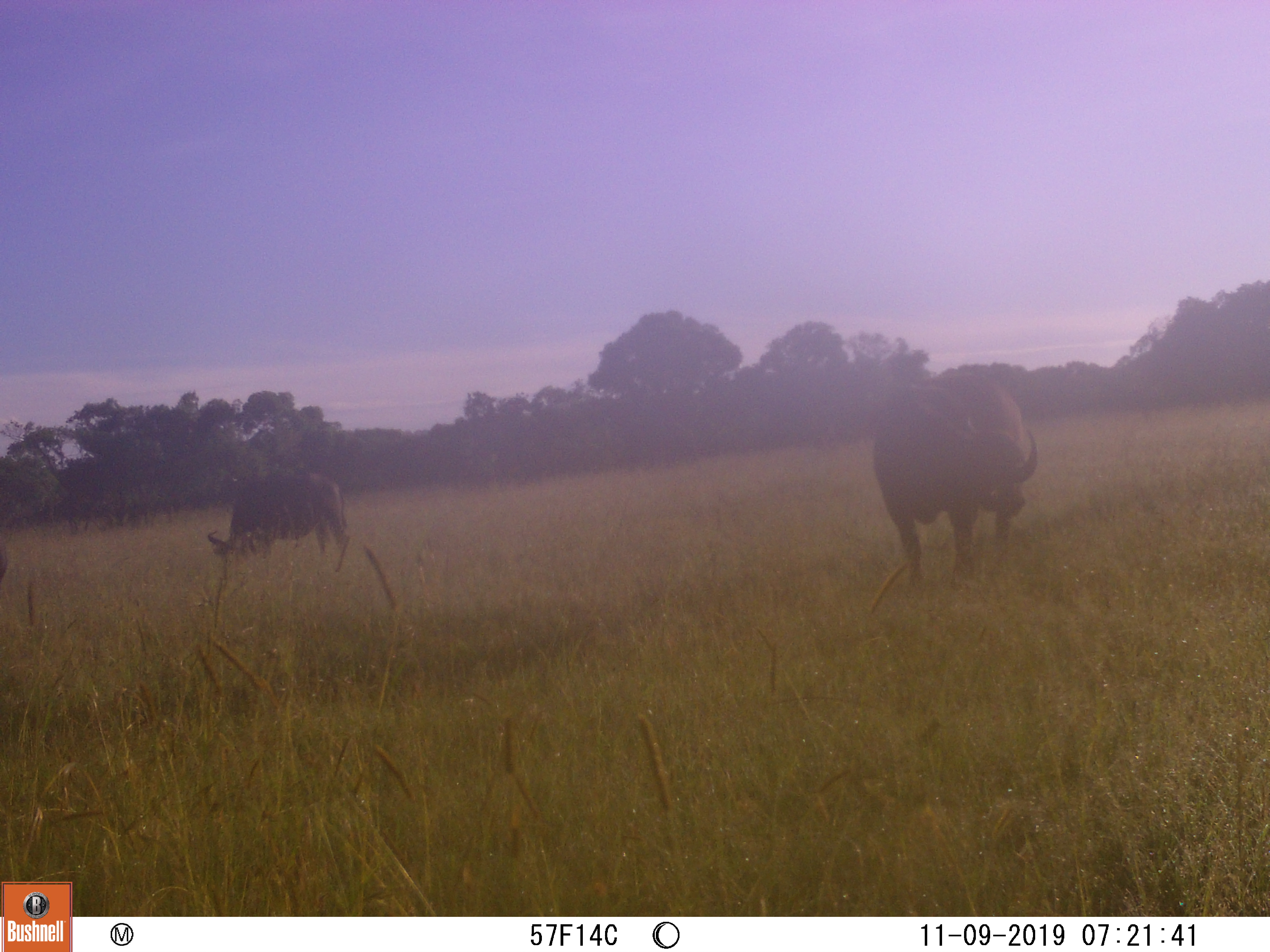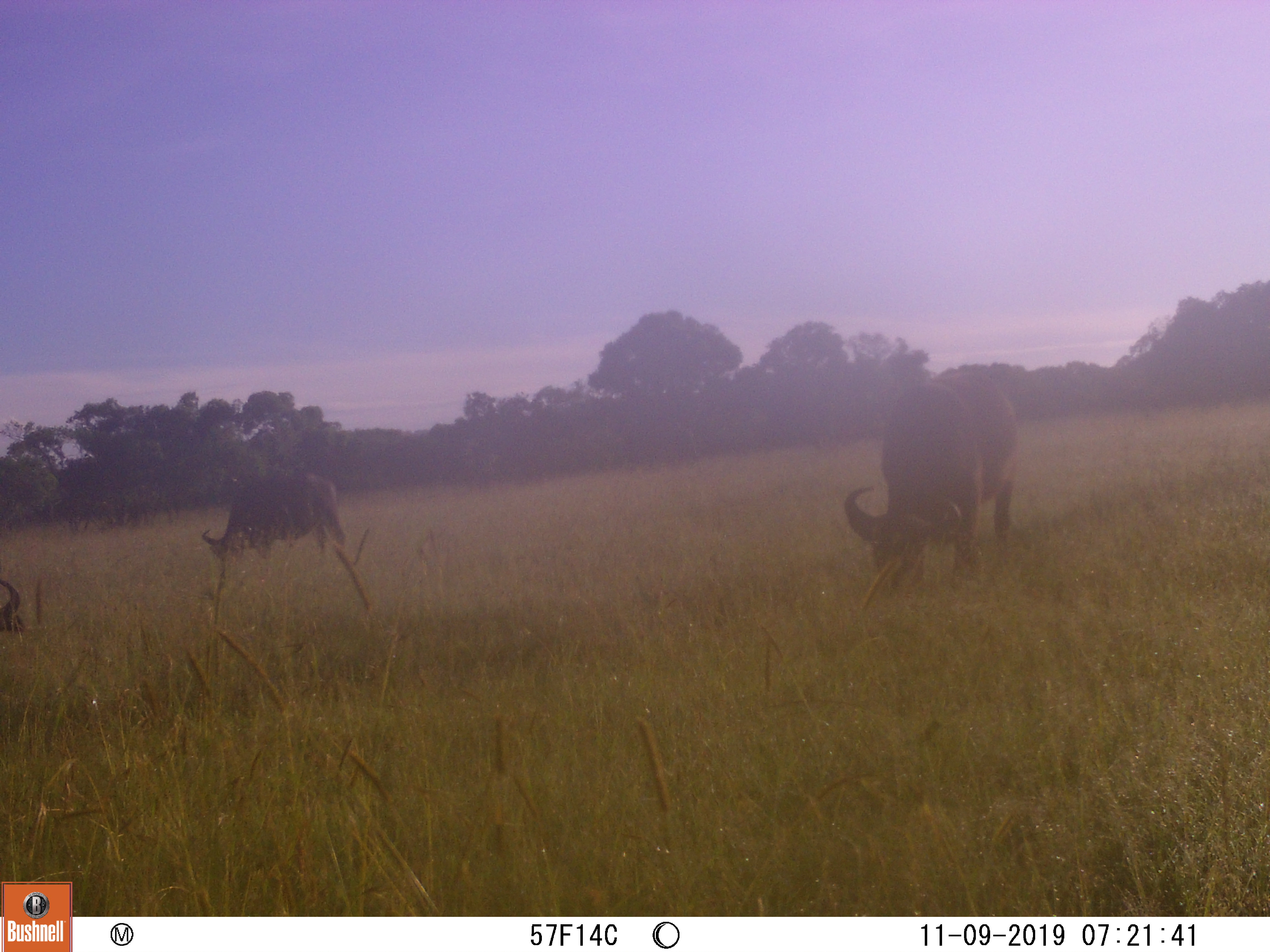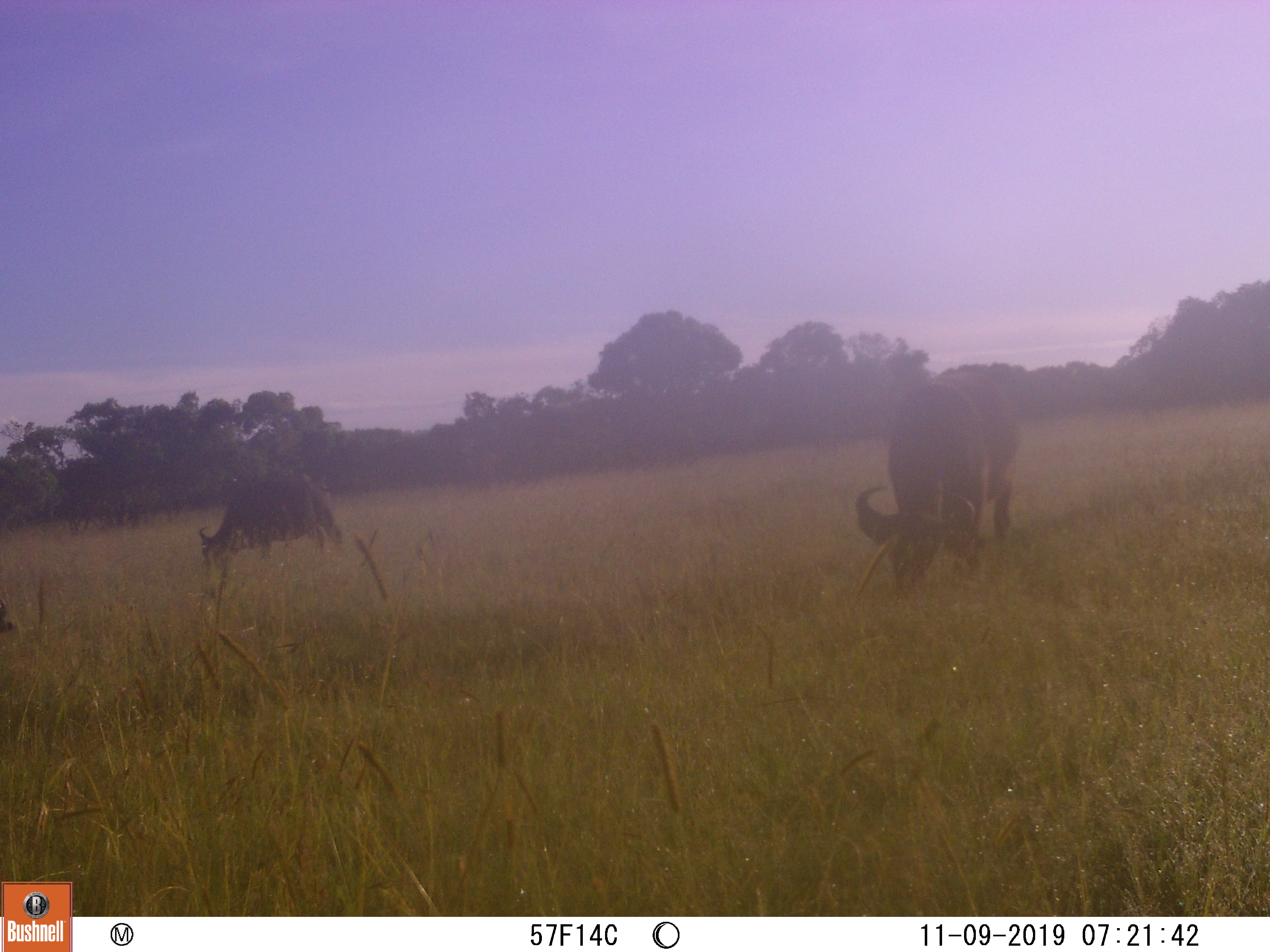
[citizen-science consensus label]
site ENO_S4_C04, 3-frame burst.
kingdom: Animalia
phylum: Chordata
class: Mammalia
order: Artiodactyla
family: Bovidae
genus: Syncerus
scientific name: Syncerus caffer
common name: african buffalo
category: buffalo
Buffalo (african buffalo) (Syncerus caffer), count 3. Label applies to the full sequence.